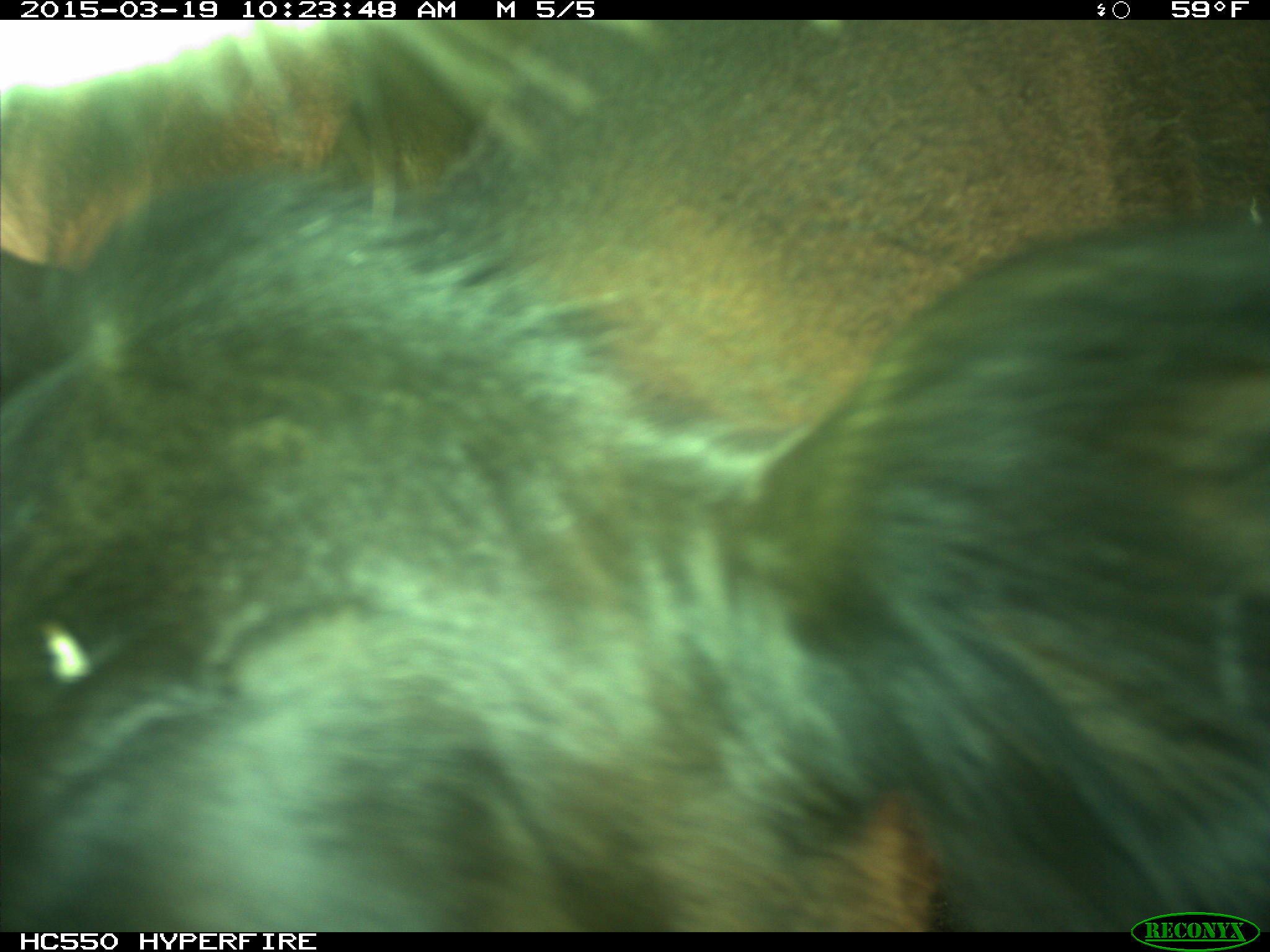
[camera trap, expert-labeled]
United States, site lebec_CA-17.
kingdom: Animalia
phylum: Chordata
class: Mammalia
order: Artiodactyla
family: Bovidae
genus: Bos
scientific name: Bos taurus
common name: domestic cow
Bos taurus (domestic cow).